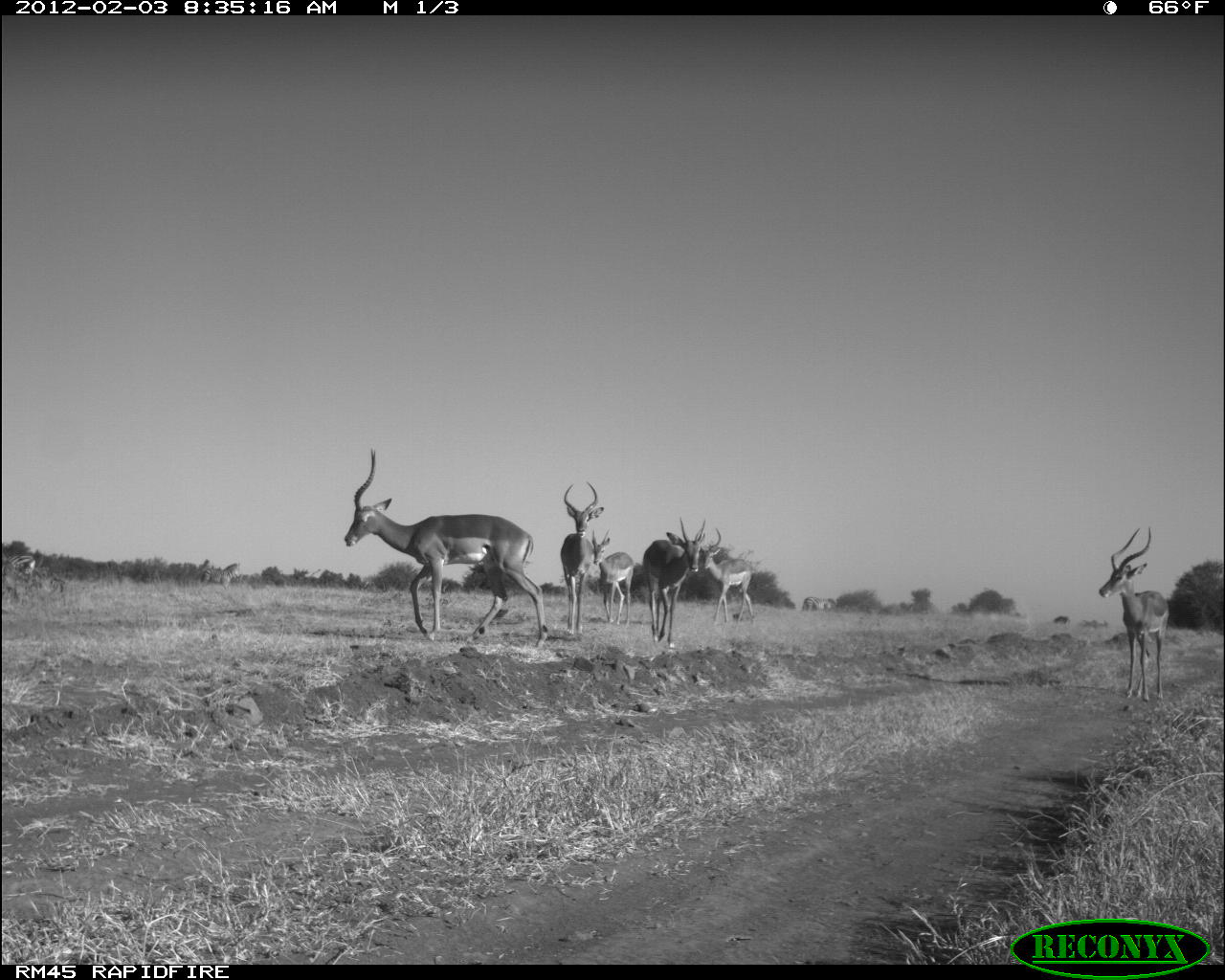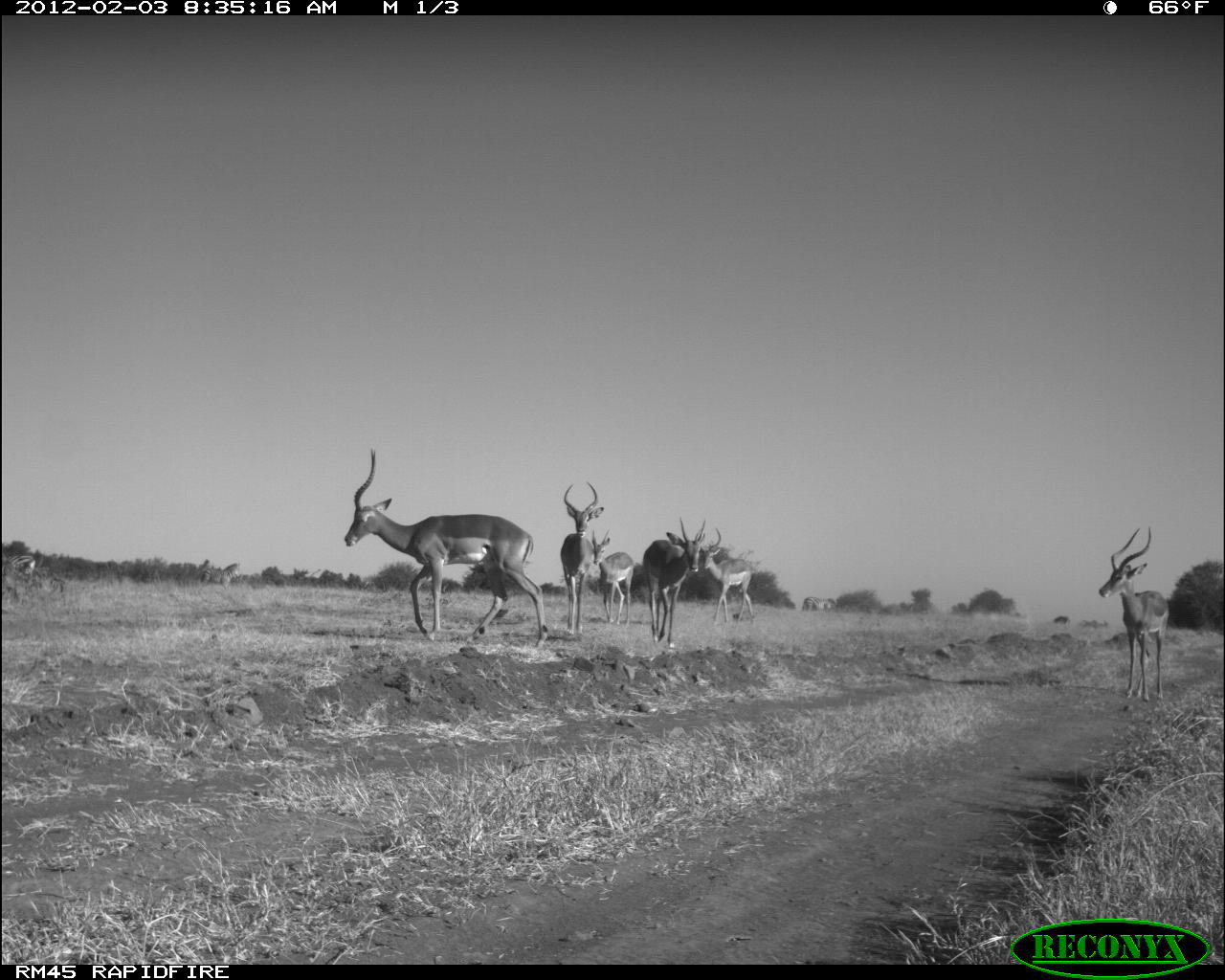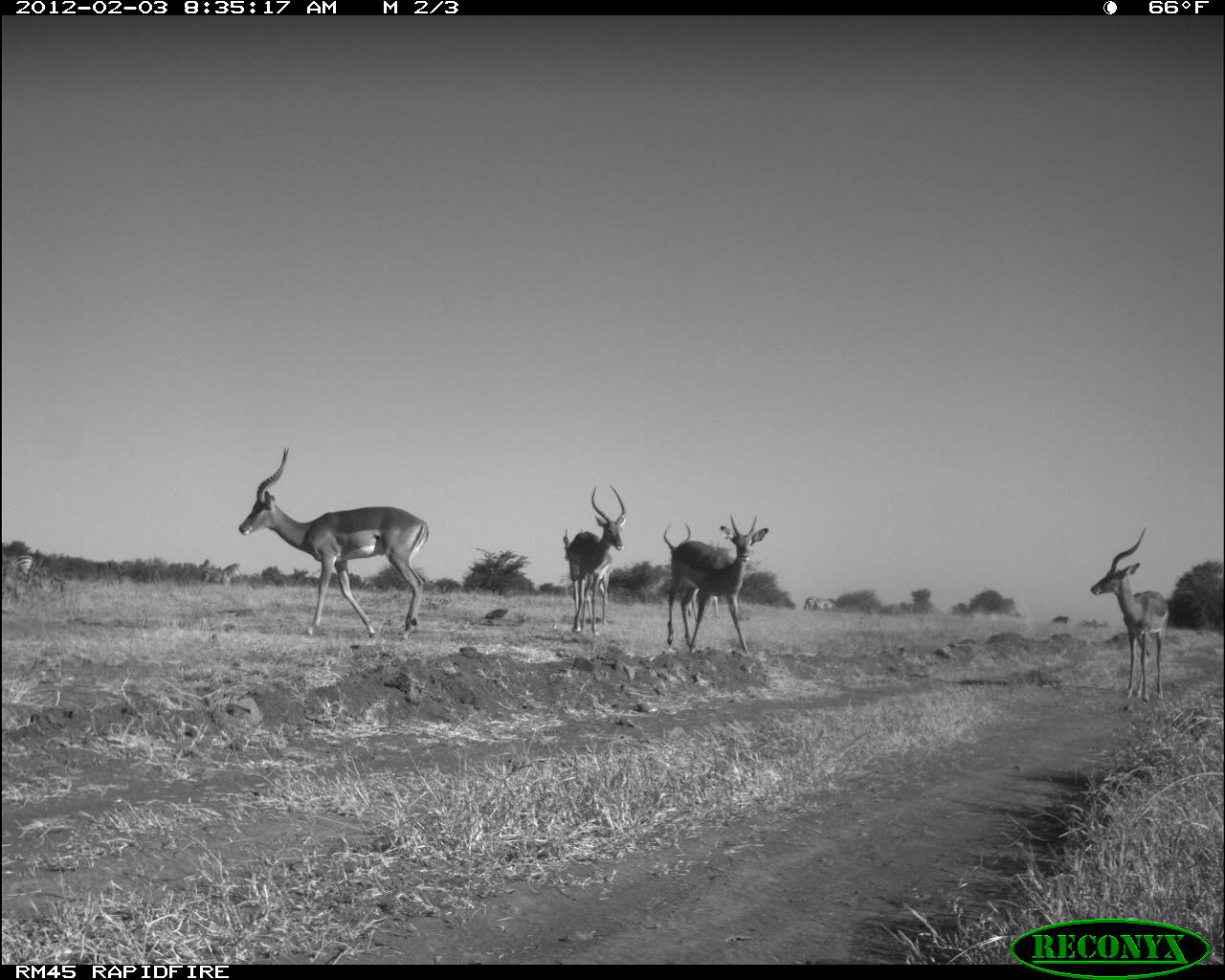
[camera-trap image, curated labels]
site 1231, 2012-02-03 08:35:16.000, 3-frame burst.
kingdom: Animalia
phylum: Chordata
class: Mammalia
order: Artiodactyla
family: Bovidae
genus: Aepyceros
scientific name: Aepyceros melampus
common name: impala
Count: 6.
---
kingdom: Animalia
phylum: Chordata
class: Mammalia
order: Perissodactyla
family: Equidae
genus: Equus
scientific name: Equus quagga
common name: plains zebra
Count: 2.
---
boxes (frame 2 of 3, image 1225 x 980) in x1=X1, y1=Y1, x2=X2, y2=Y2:
equus quagga: x1=342, y1=446, x2=549, y2=649; x1=1099, y1=524, x2=1169, y2=703; x1=640, y1=513, x2=708, y2=645; x1=695, y1=528, x2=754, y2=626; x1=559, y1=478, x2=596, y2=633; x1=591, y1=525, x2=634, y2=626; x1=201, y1=562, x2=241, y2=589; x1=10, y1=553, x2=34, y2=572; x1=804, y1=596, x2=830, y2=611